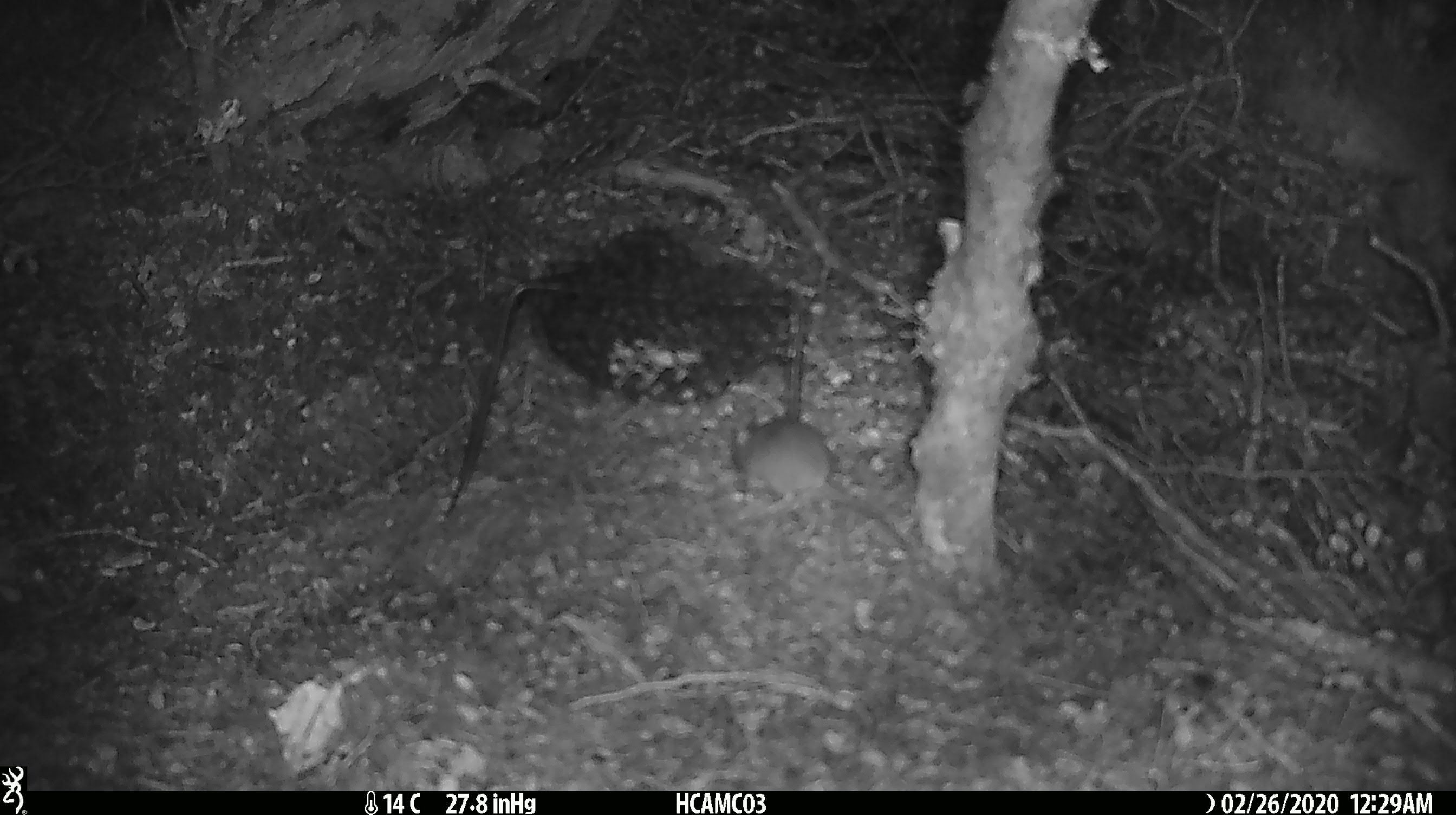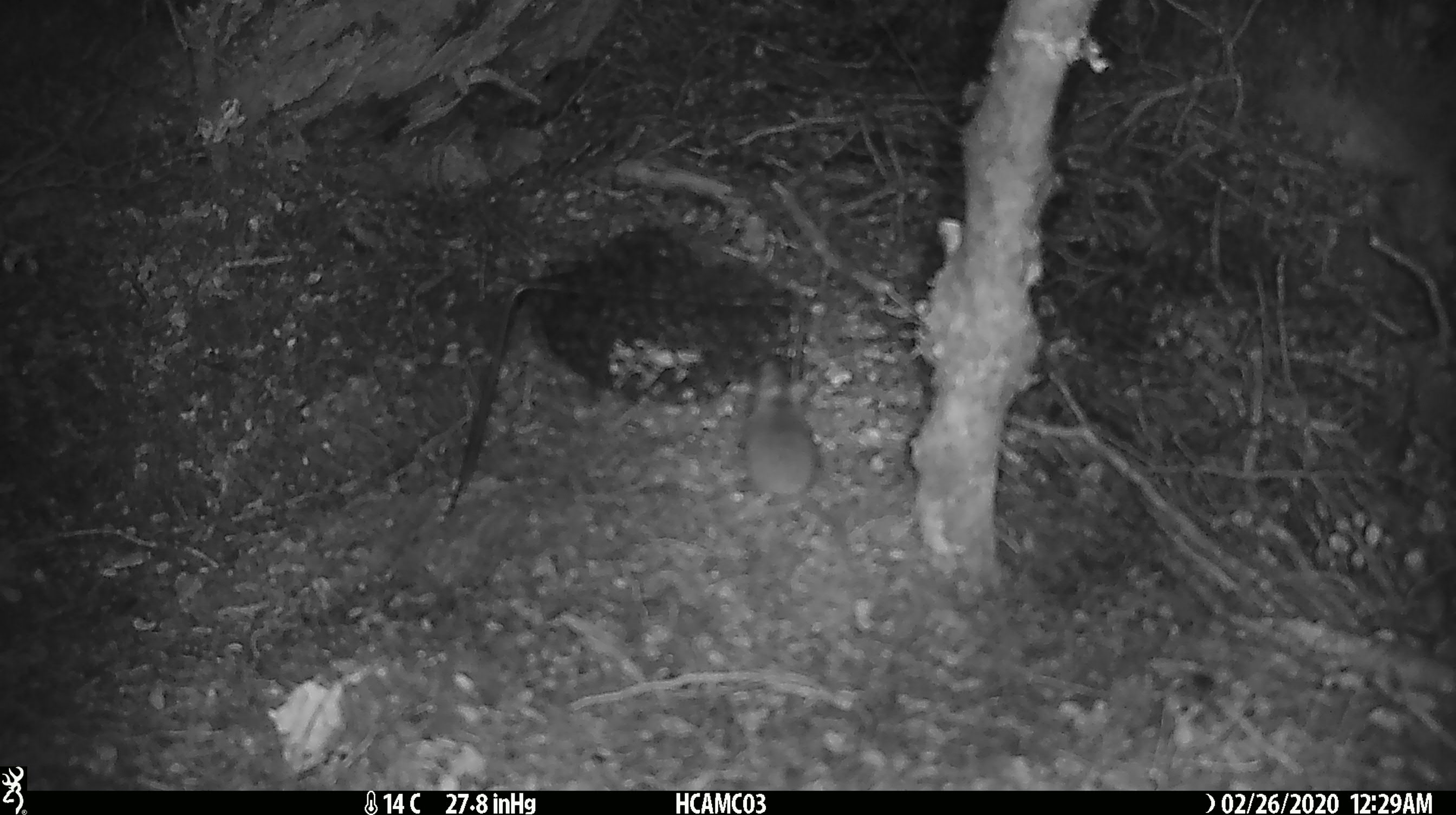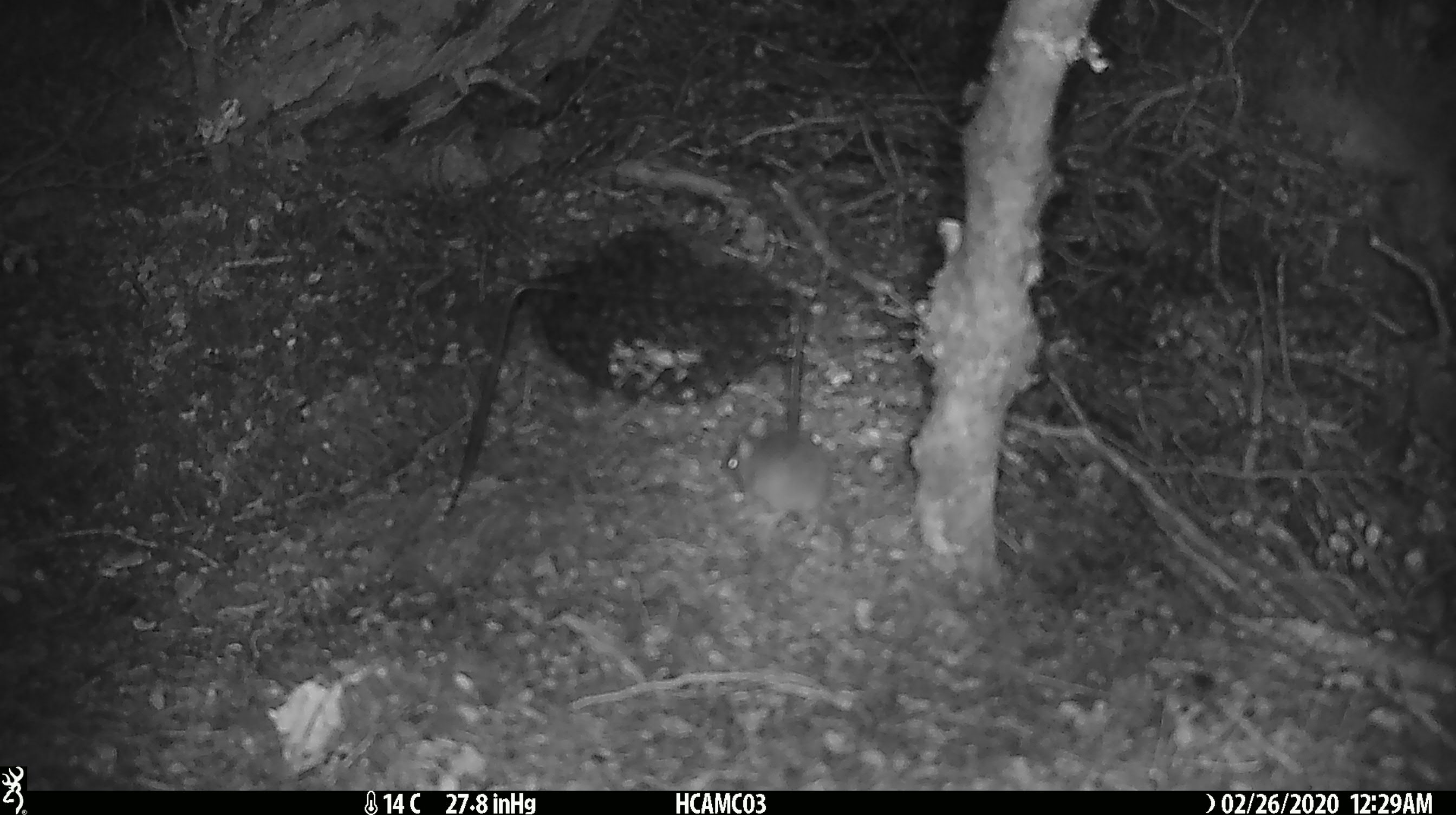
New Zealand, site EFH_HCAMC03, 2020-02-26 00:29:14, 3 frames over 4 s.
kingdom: Animalia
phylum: Chordata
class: Mammalia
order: Rodentia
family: Muridae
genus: Mus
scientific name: Mus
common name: mouse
Mouse (Mus).